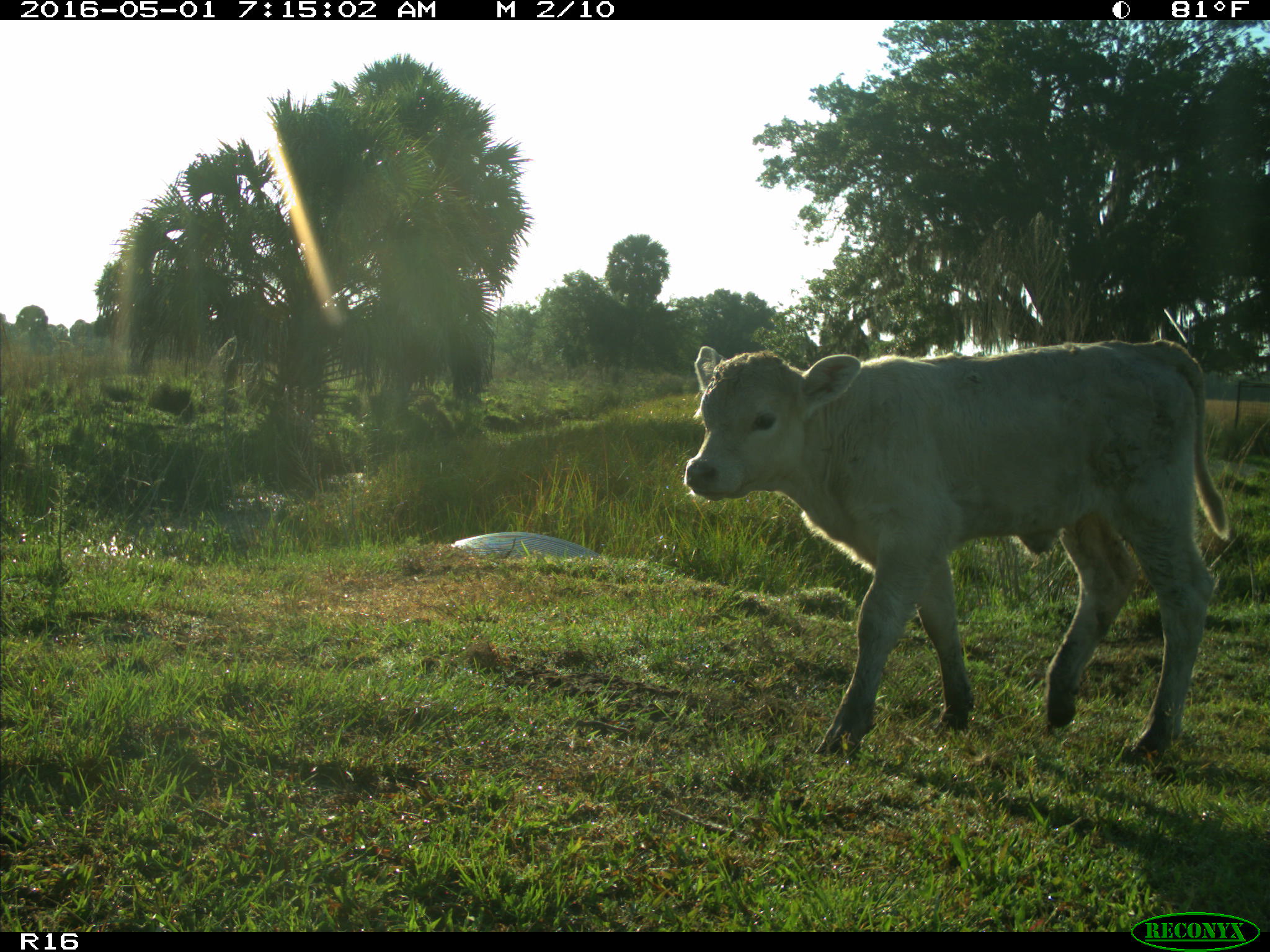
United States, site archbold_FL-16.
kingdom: Animalia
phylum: Chordata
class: Mammalia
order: Artiodactyla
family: Bovidae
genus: Bos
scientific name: Bos taurus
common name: domestic cow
Bos taurus (domestic cow).